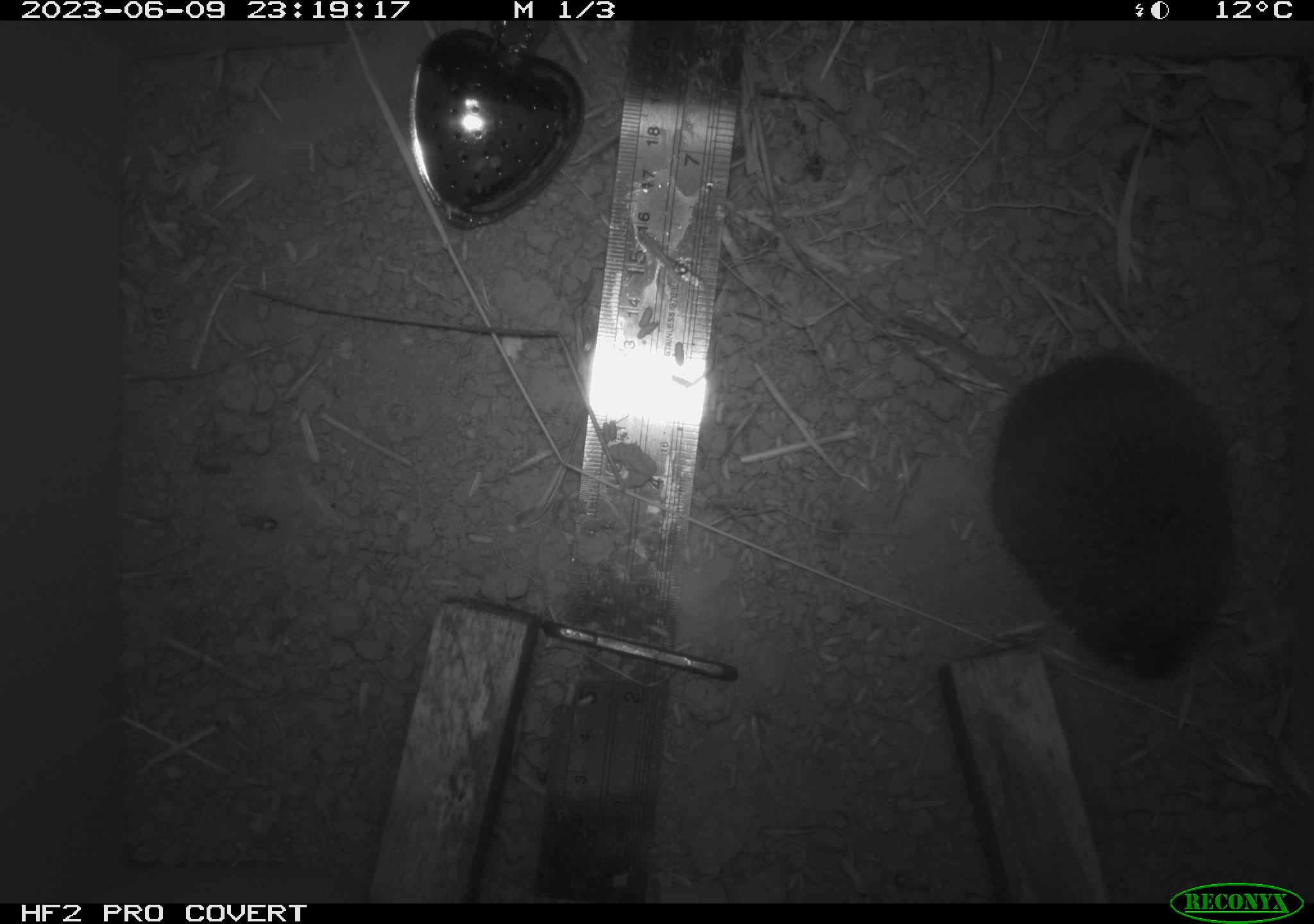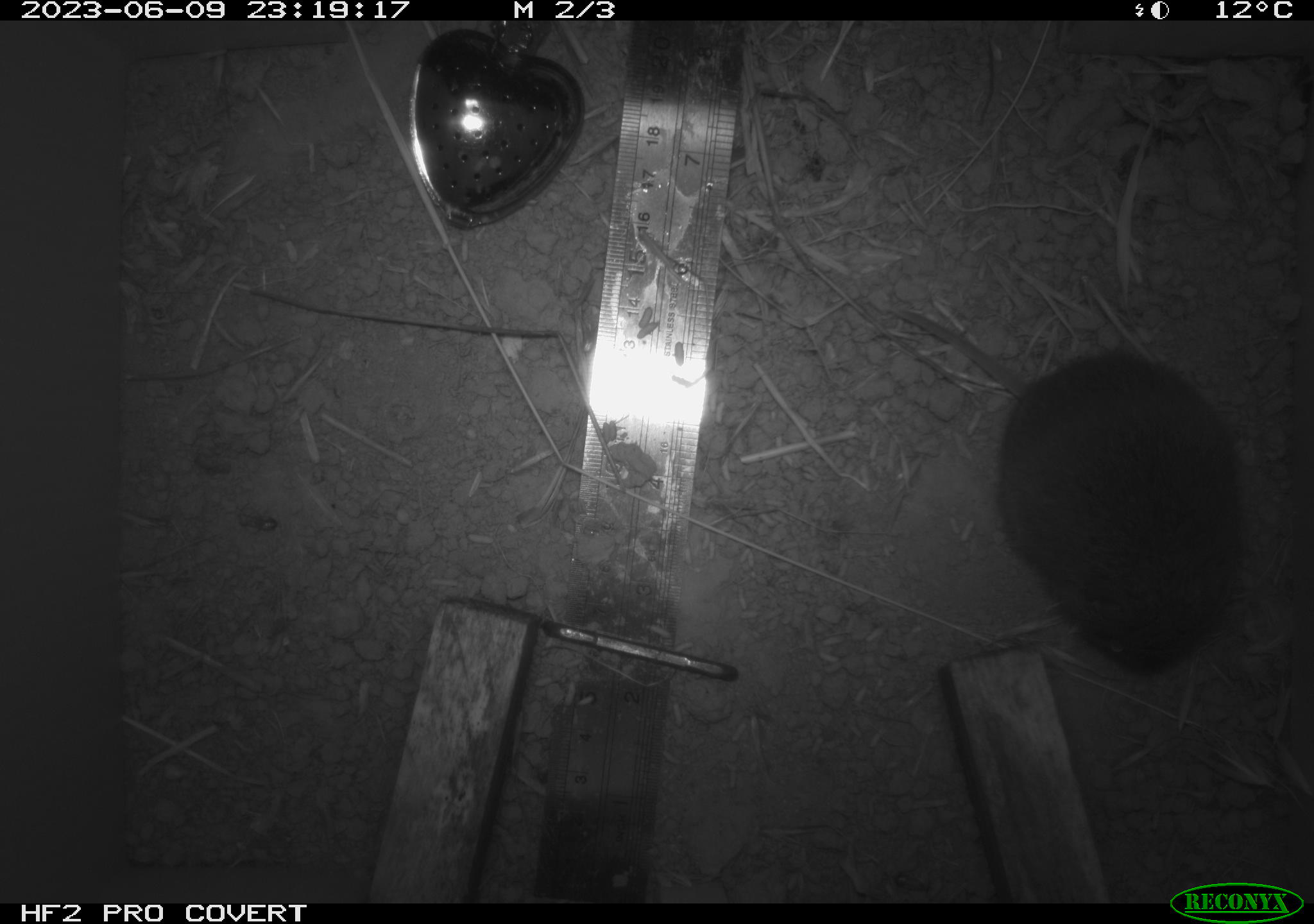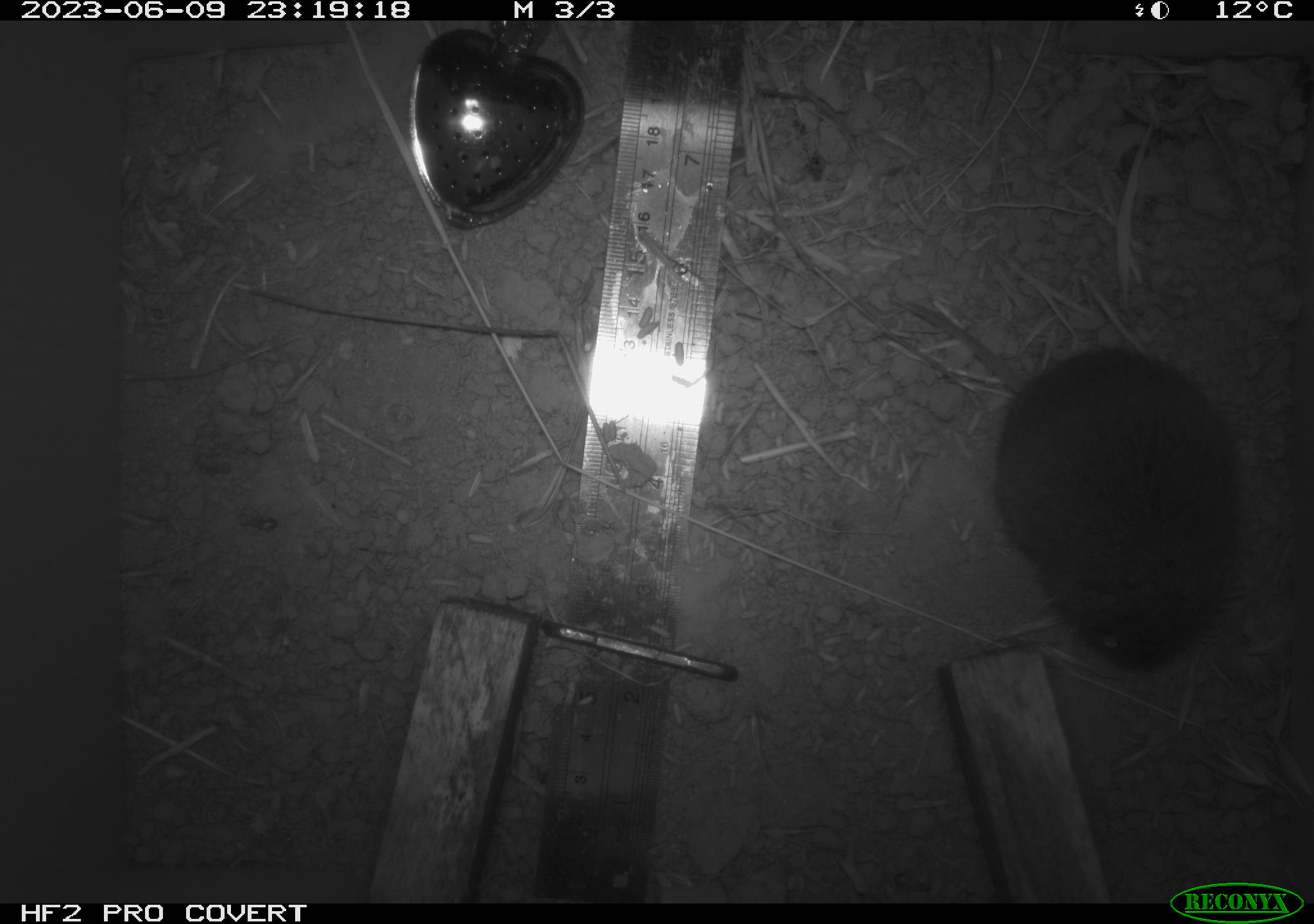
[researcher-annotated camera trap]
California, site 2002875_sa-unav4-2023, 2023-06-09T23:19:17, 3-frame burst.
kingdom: Animalia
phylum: Chordata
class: Mammalia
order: Rodentia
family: Cricetidae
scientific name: Arvicolinae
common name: voles, lemmings, and muskrats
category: arvicolinae subfamily